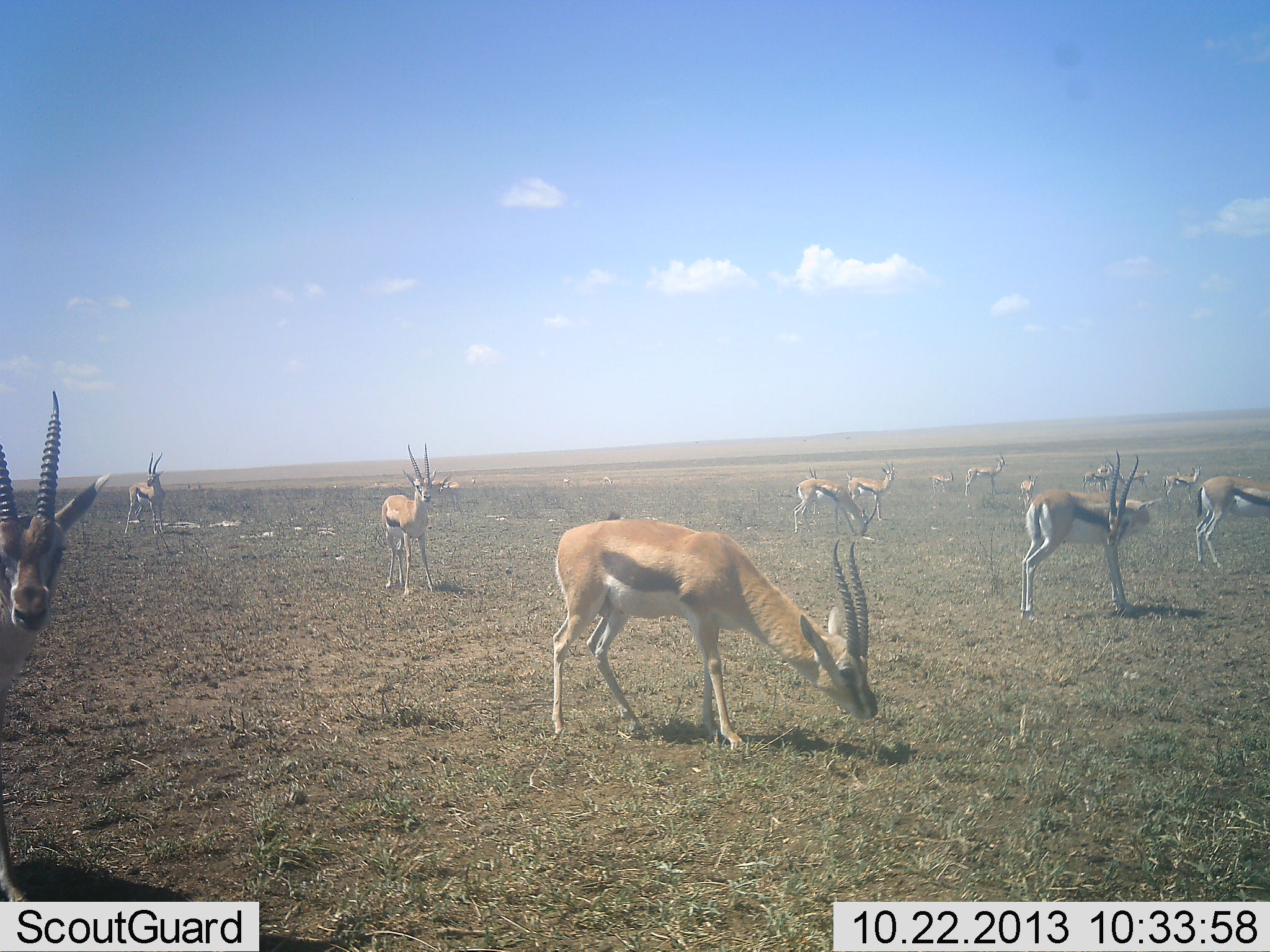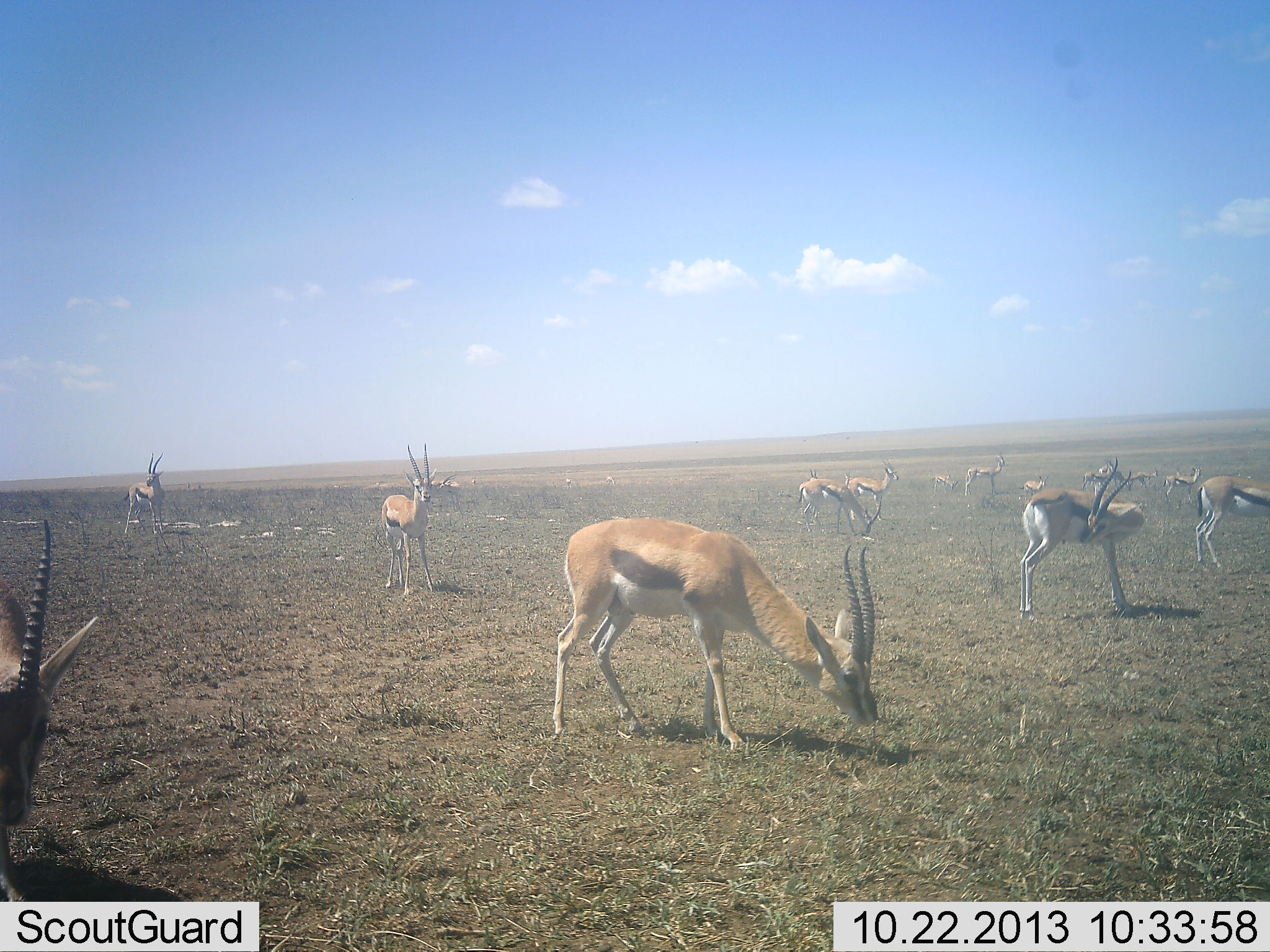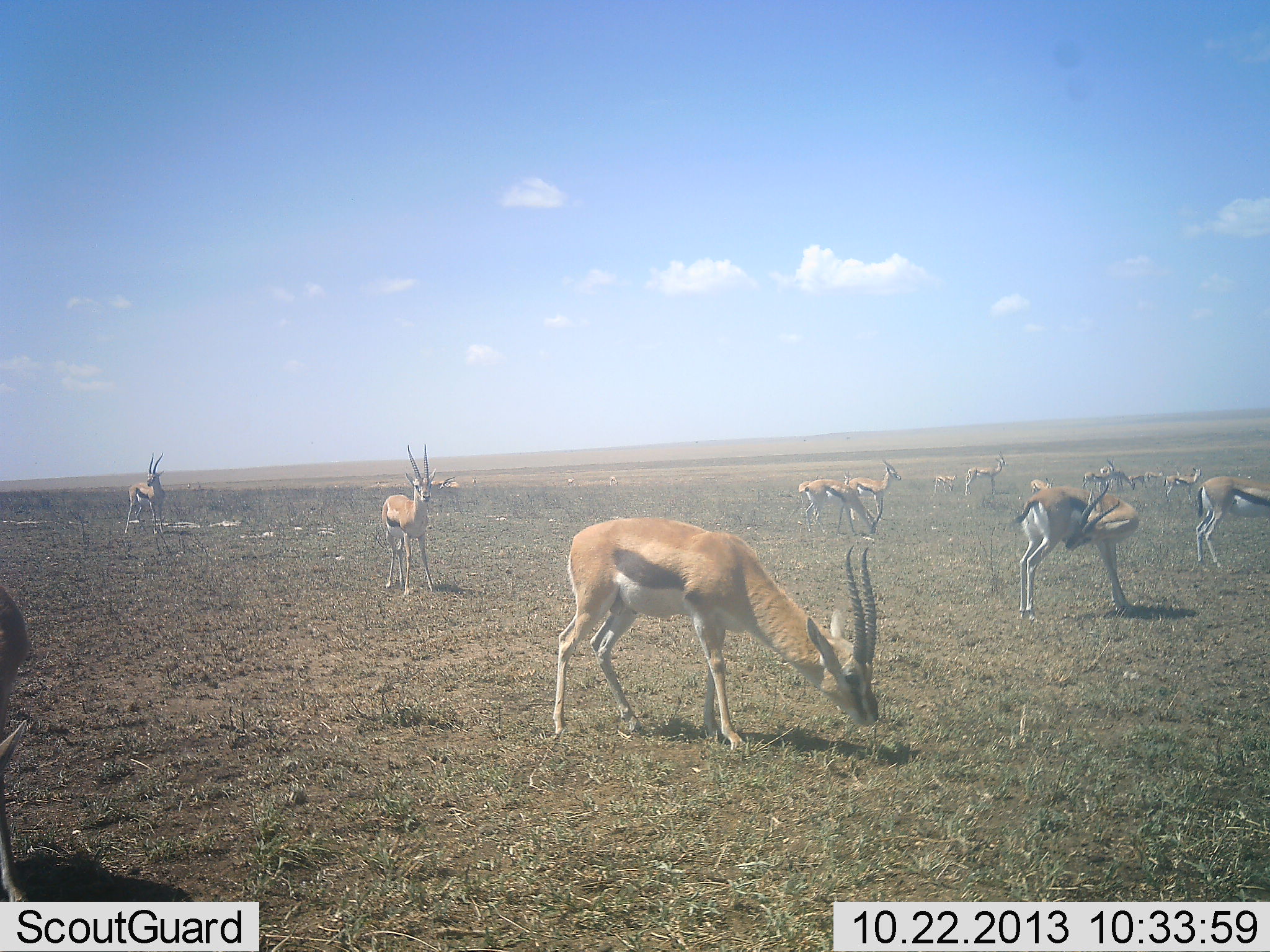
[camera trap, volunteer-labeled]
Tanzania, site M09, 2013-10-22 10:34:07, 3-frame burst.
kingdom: Animalia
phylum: Chordata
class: Mammalia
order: Artiodactyla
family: Bovidae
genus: Eudorcas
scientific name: Eudorcas thomsonii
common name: thomson's gazelle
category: gazellethomsons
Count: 11-50.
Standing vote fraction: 80%.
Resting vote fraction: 4%.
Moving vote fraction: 8%.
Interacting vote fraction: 0%.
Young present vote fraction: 20%.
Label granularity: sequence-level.